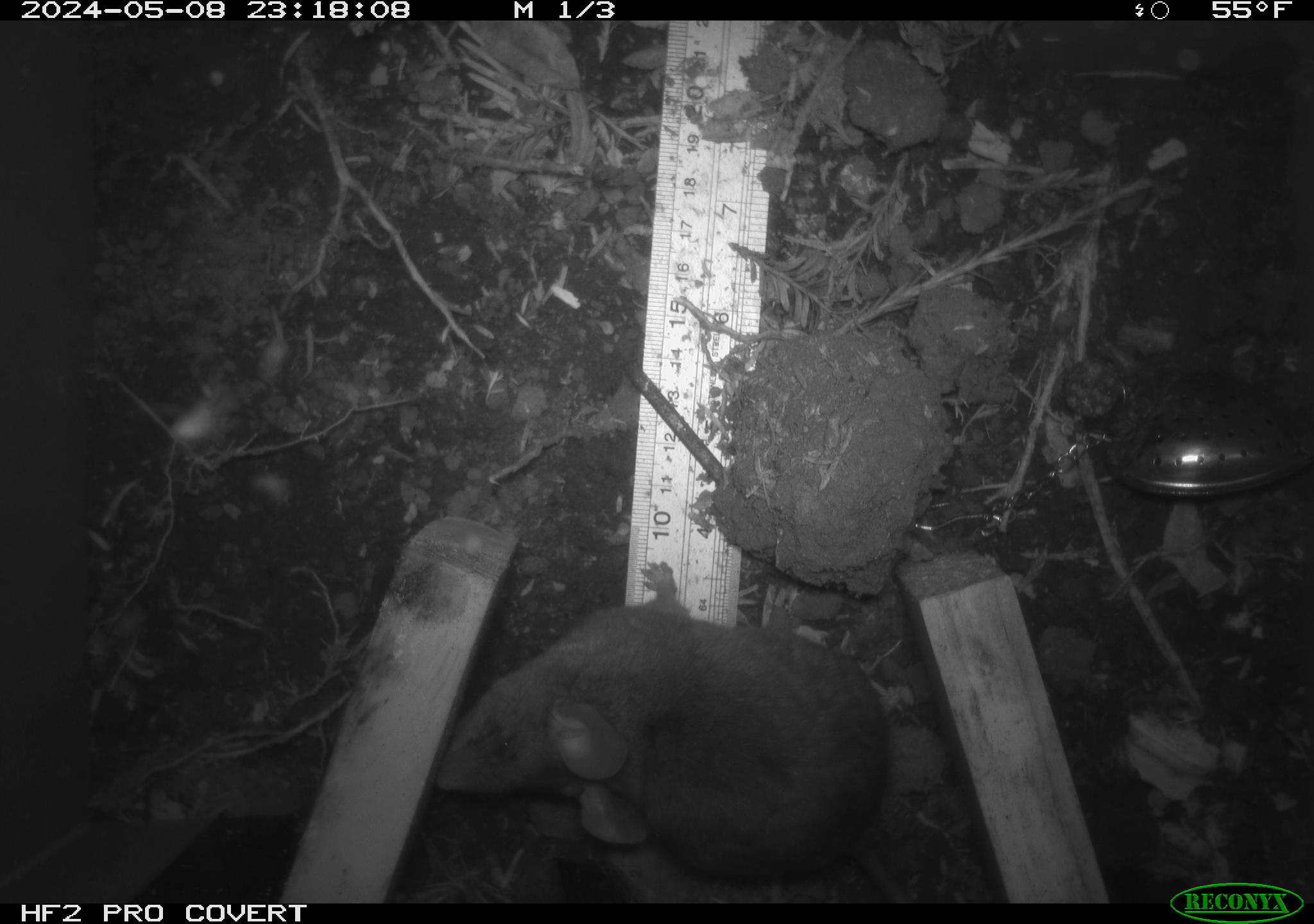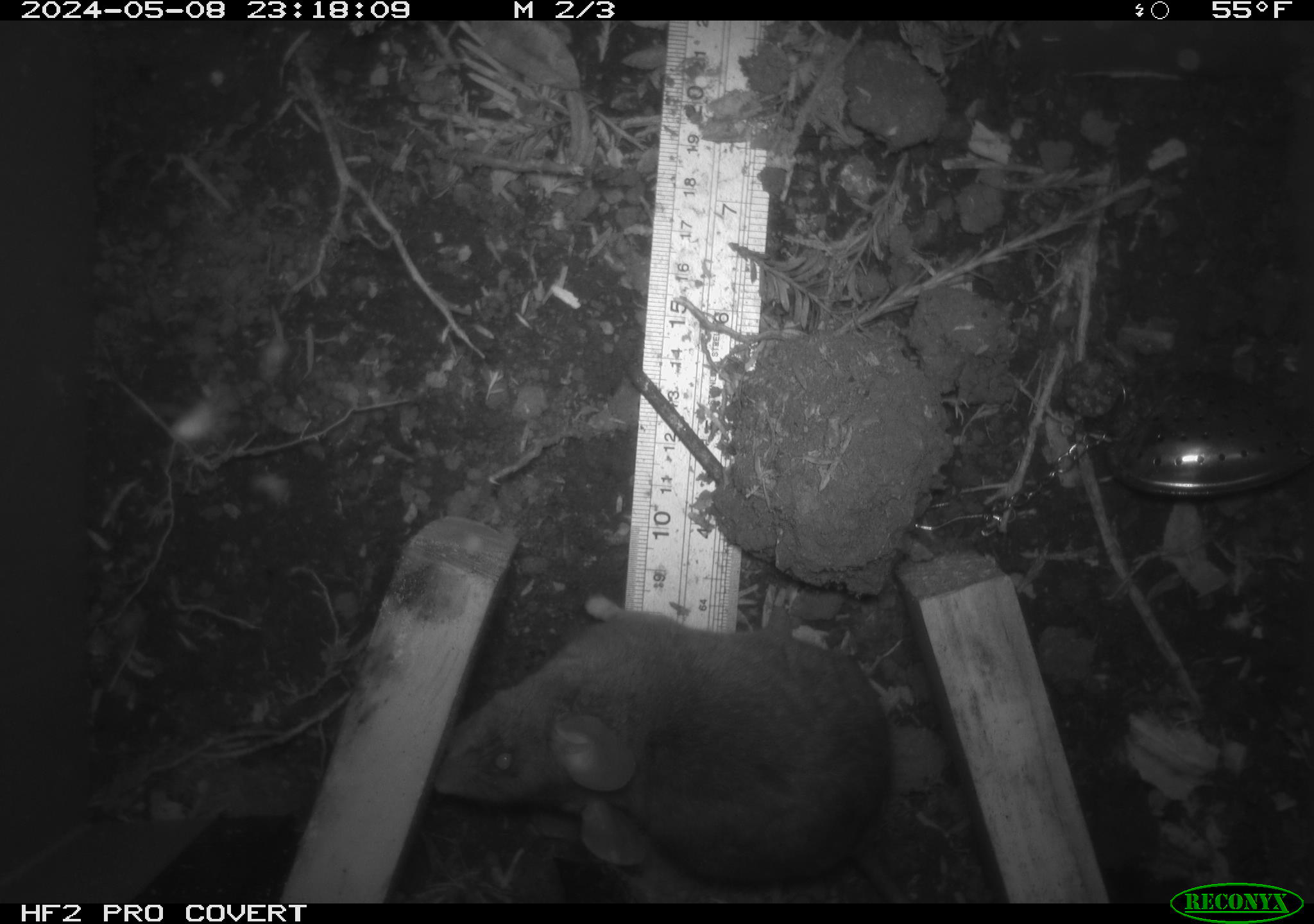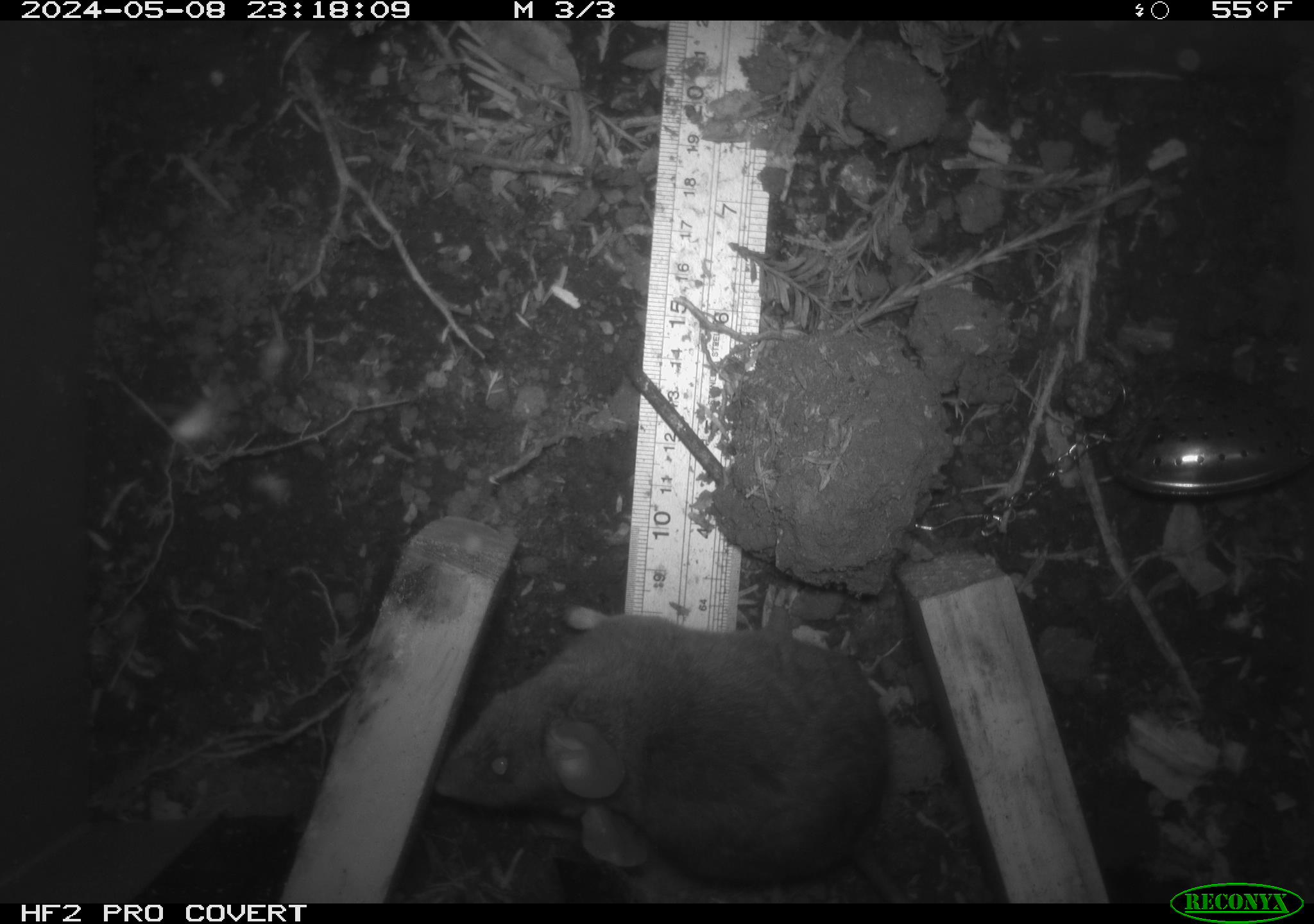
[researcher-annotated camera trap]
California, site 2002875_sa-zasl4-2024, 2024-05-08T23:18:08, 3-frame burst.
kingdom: Animalia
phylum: Chordata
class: Mammalia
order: Rodentia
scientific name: Rodentia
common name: rodent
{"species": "rodent (Rodentia)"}